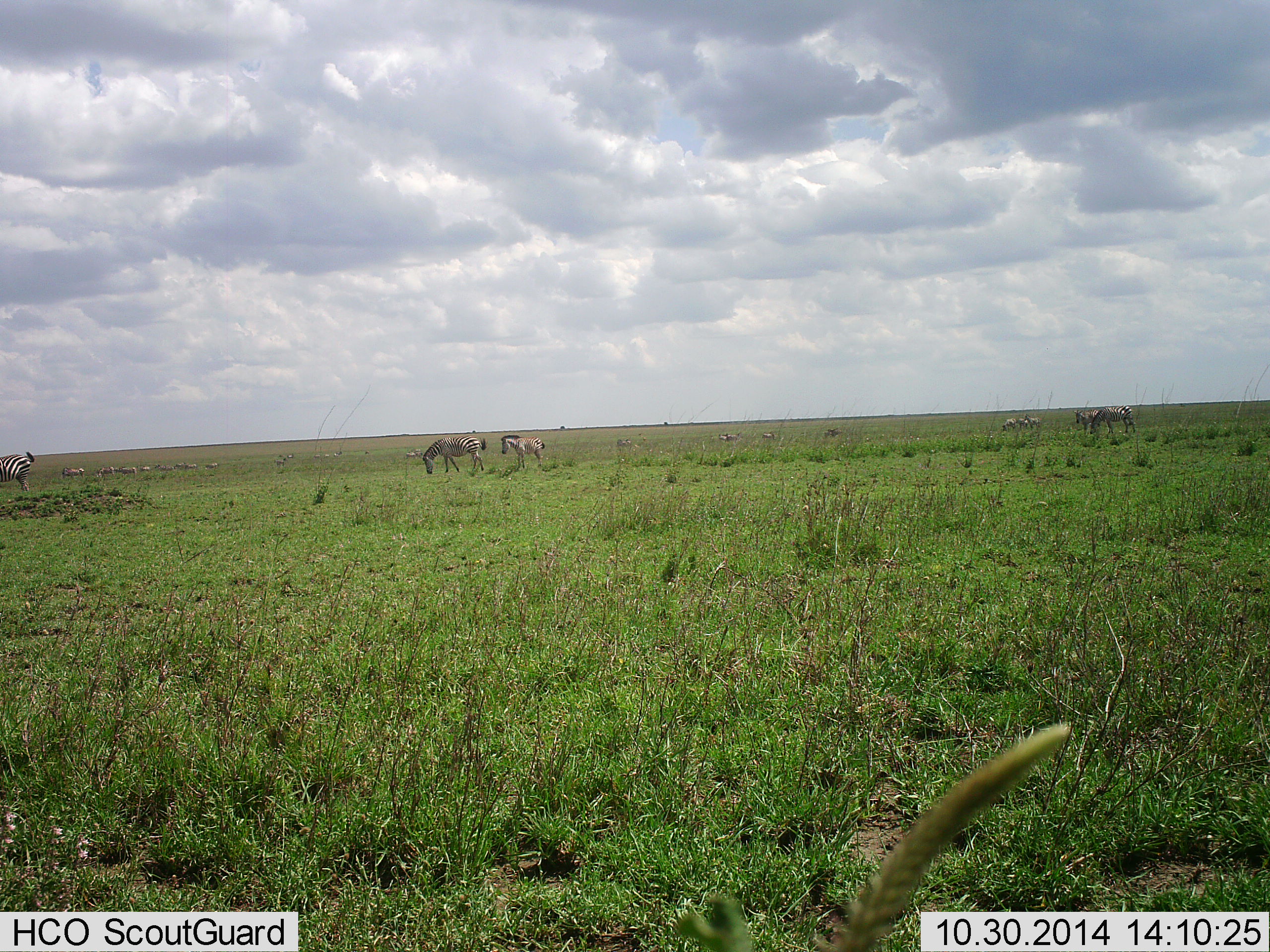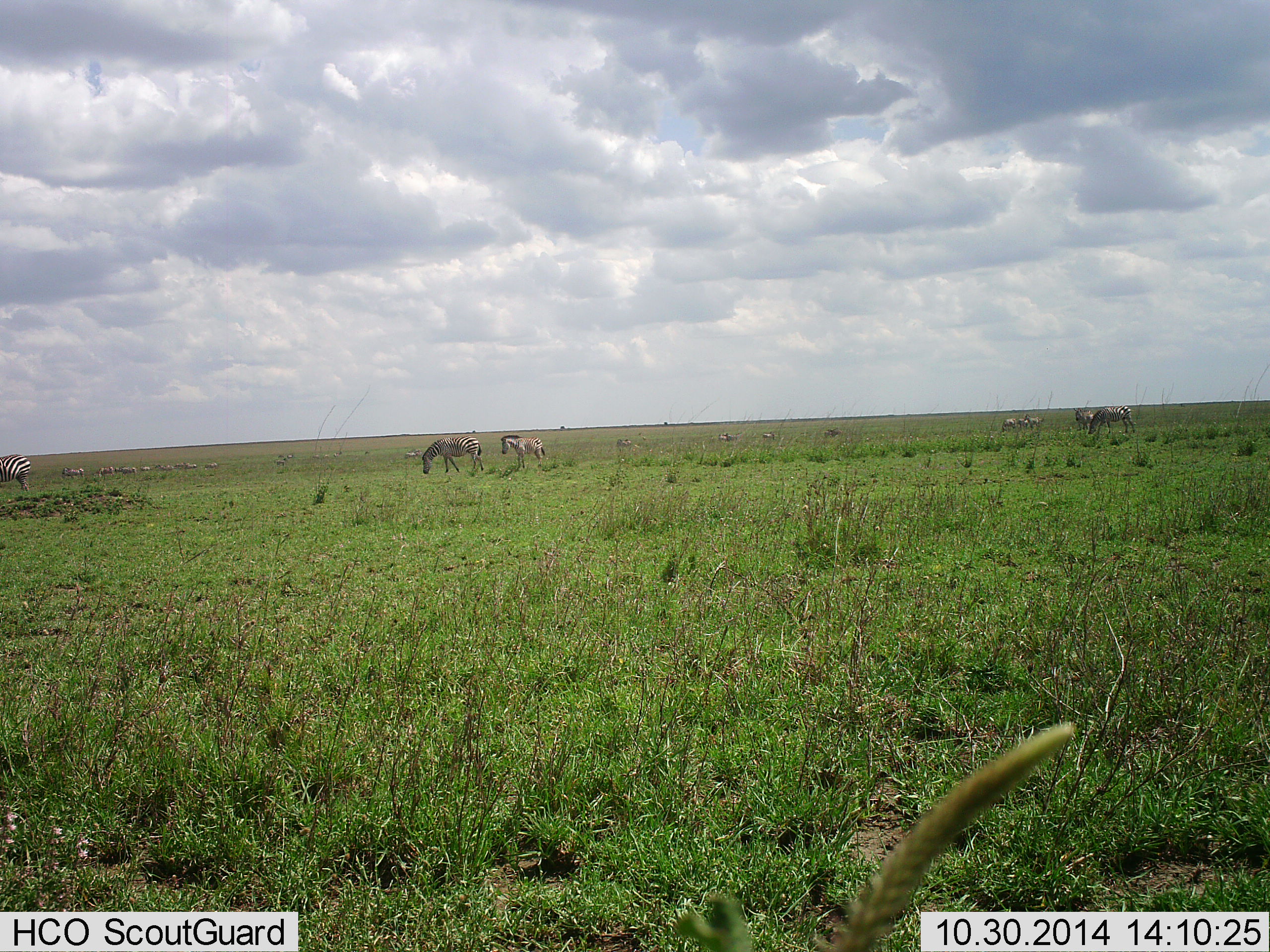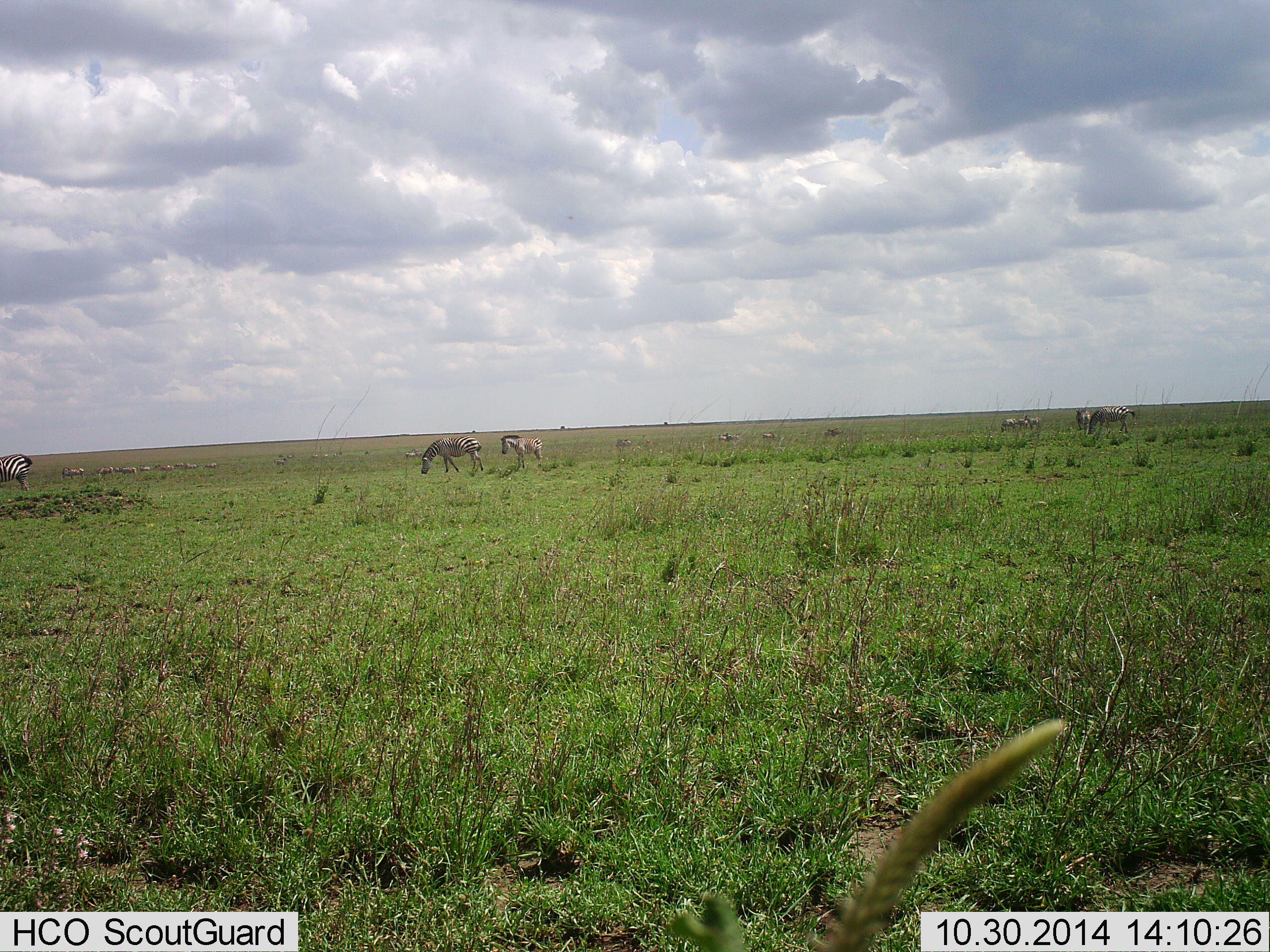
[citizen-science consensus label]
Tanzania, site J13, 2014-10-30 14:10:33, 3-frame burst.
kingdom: Animalia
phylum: Chordata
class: Mammalia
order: Perissodactyla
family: Equidae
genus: Equus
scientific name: Equus quagga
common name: plains zebra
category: zebra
Zebra (plains zebra) (Equus quagga), count 7. Behavior (volunteer vote fractions): standing 58%, resting 0%, moving 0%, interacting 0%. Young present (vote fraction): 8%. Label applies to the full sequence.